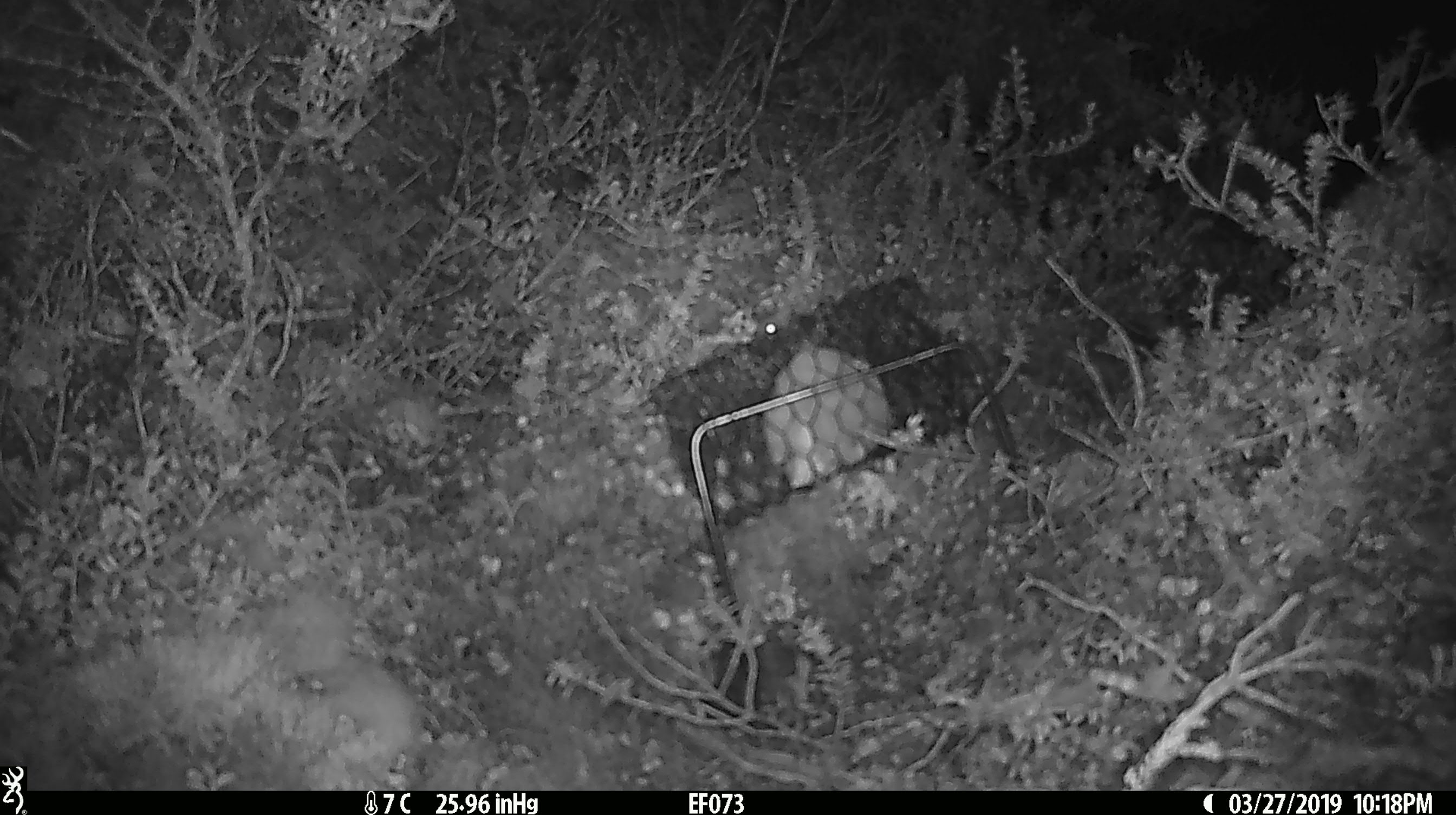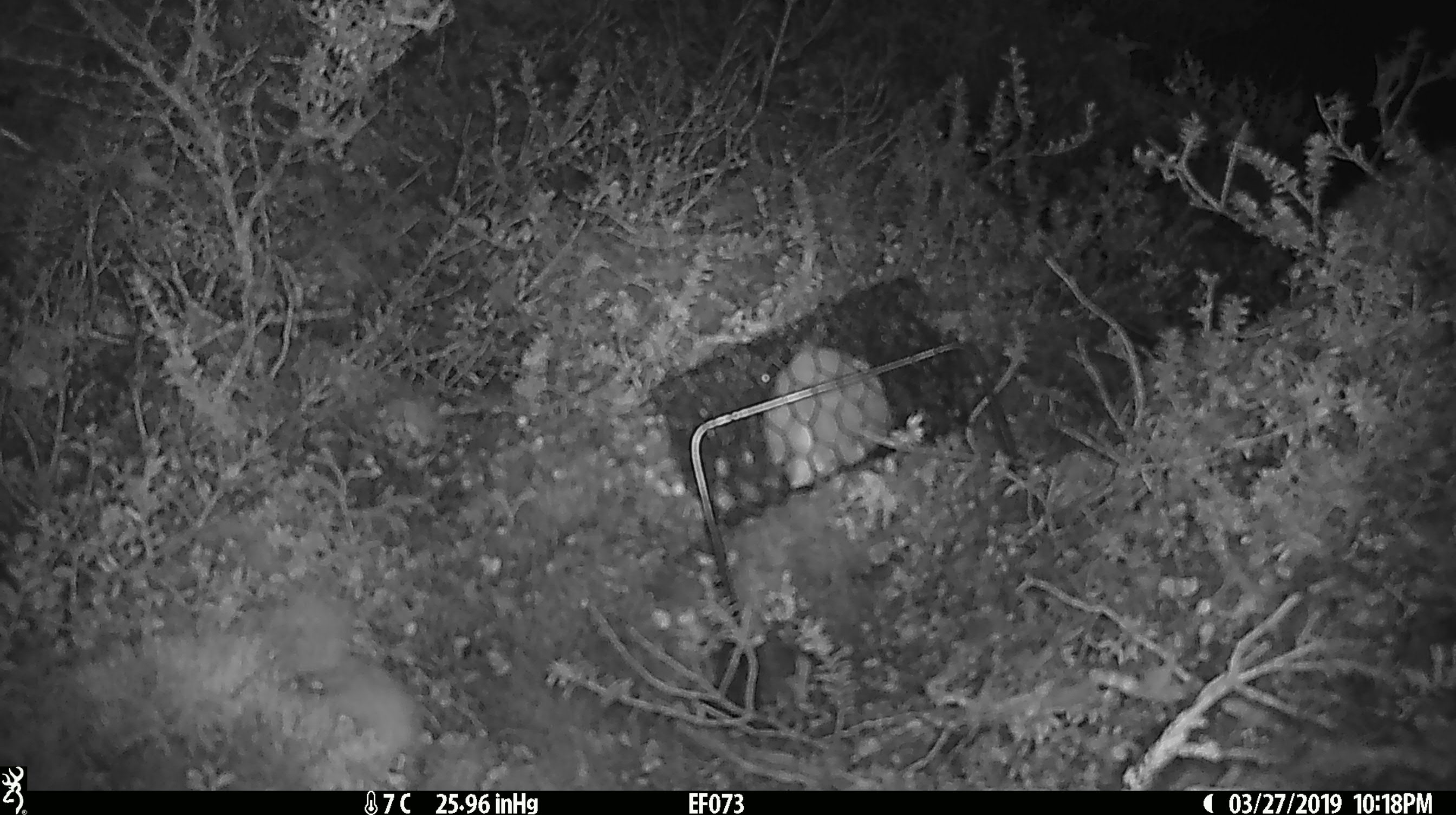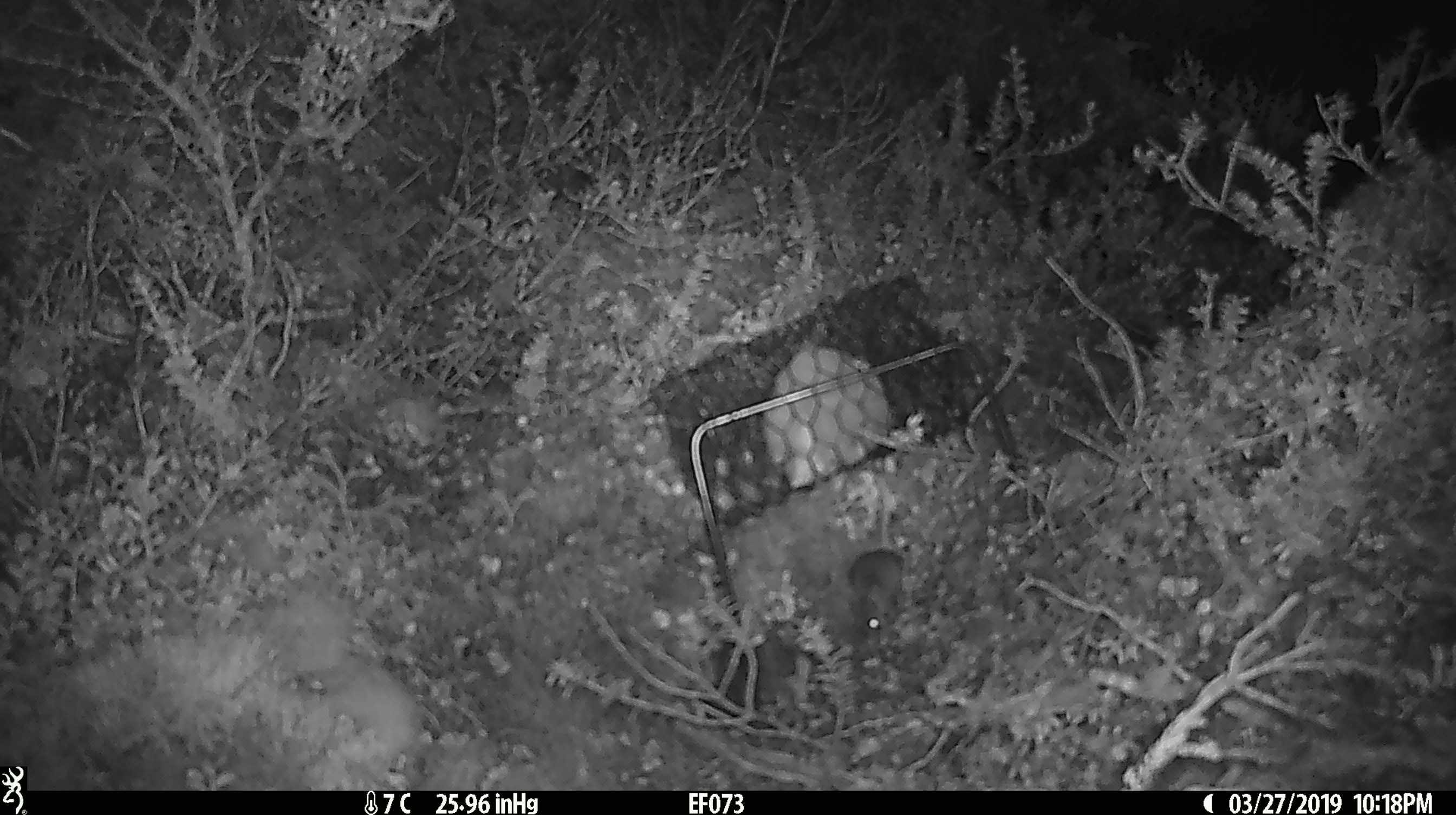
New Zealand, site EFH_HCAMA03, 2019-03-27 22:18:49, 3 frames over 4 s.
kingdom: Animalia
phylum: Chordata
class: Mammalia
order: Rodentia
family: Muridae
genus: Mus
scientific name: Mus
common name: mouse